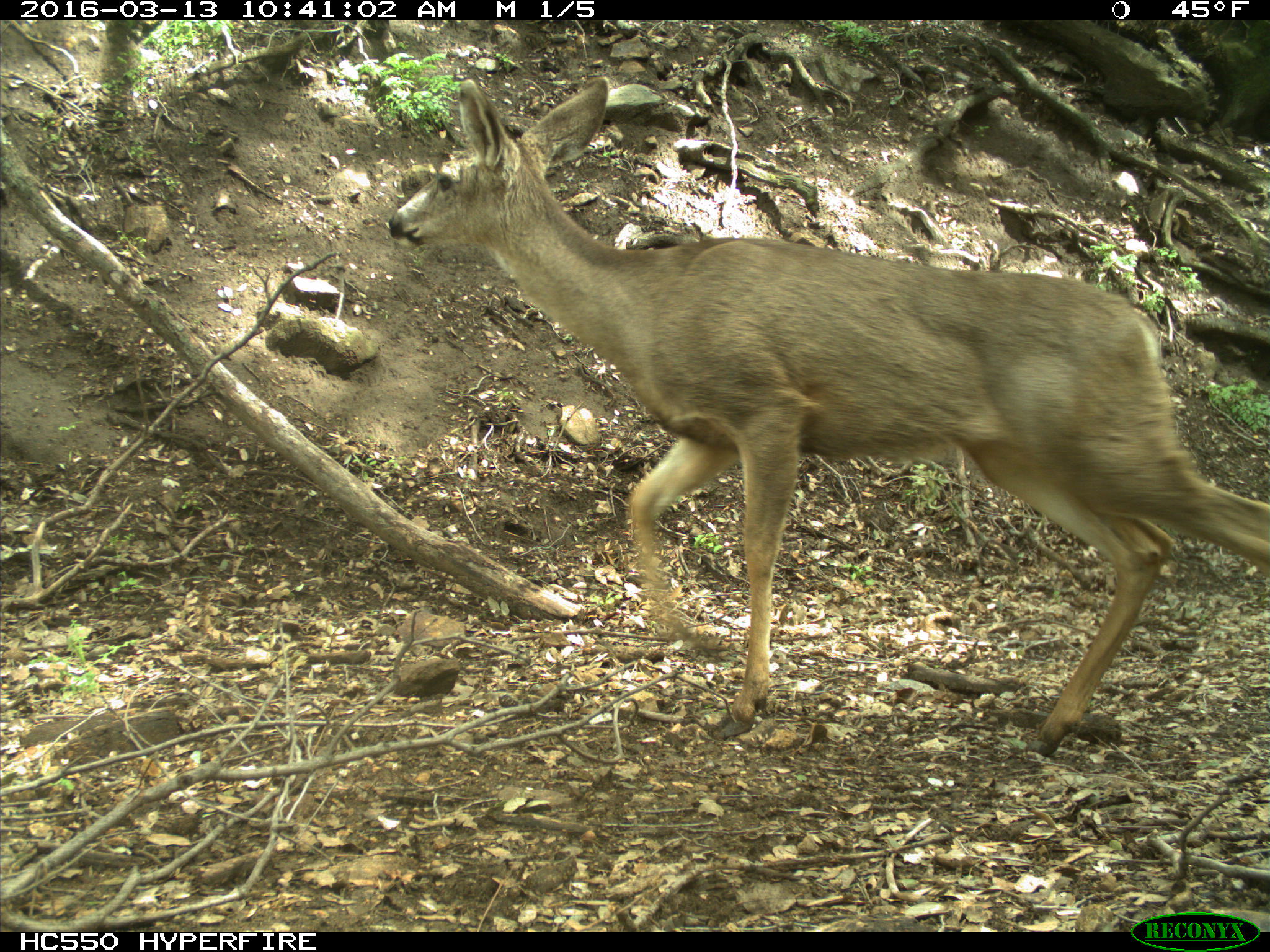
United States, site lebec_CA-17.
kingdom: Animalia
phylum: Chordata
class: Mammalia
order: Artiodactyla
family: Cervidae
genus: Odocoileus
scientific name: Odocoileus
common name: deer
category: unidentified deer